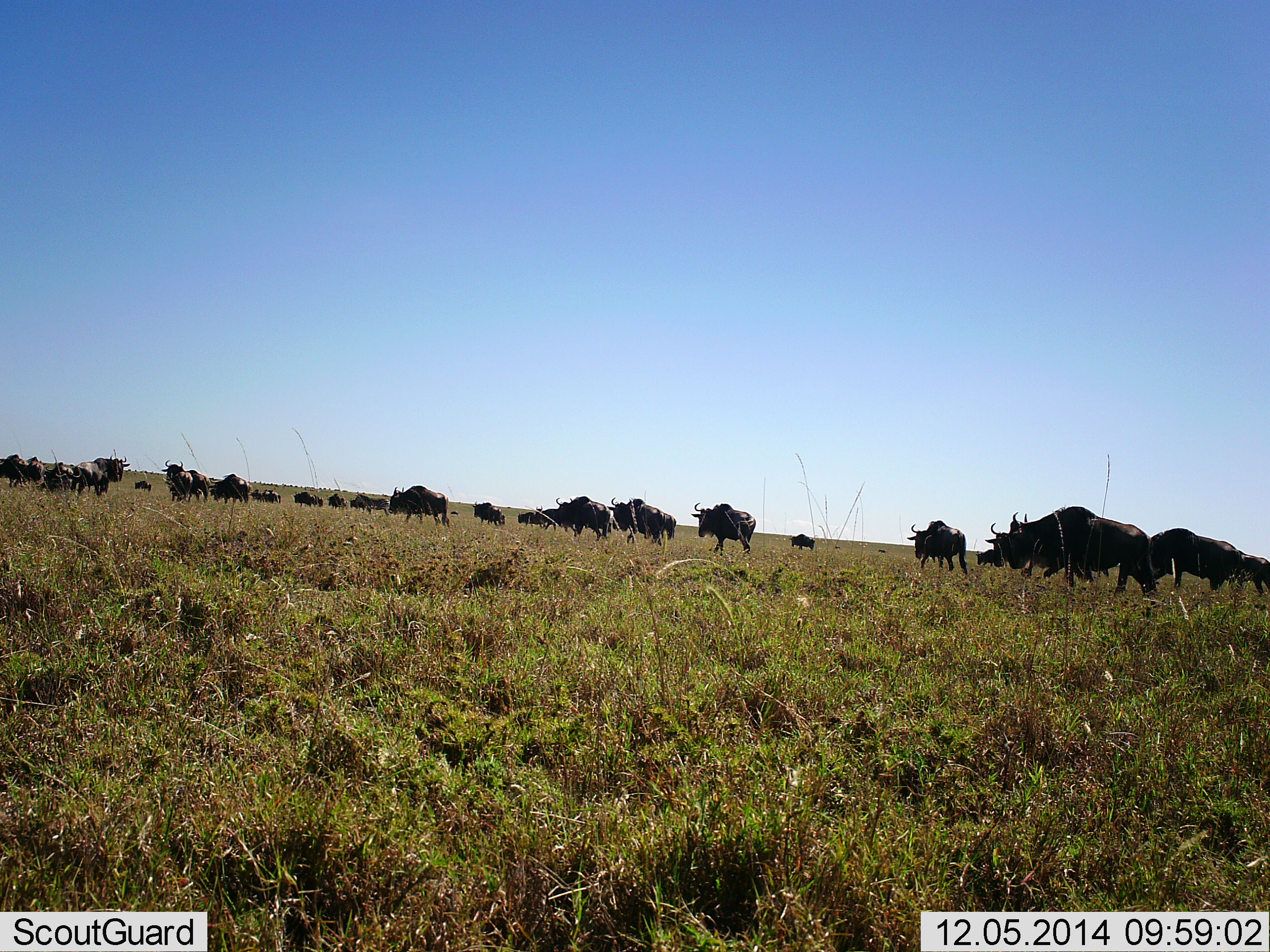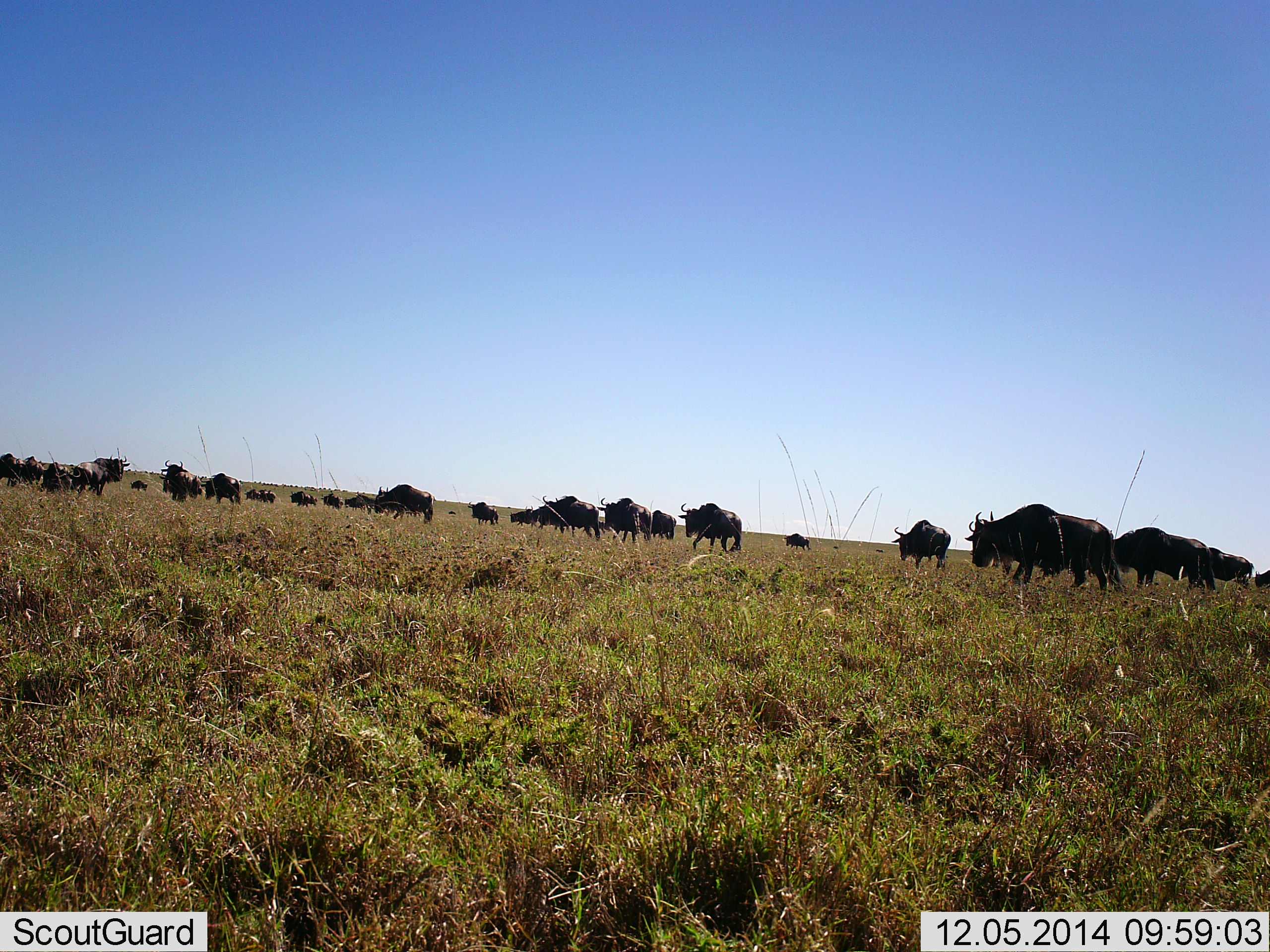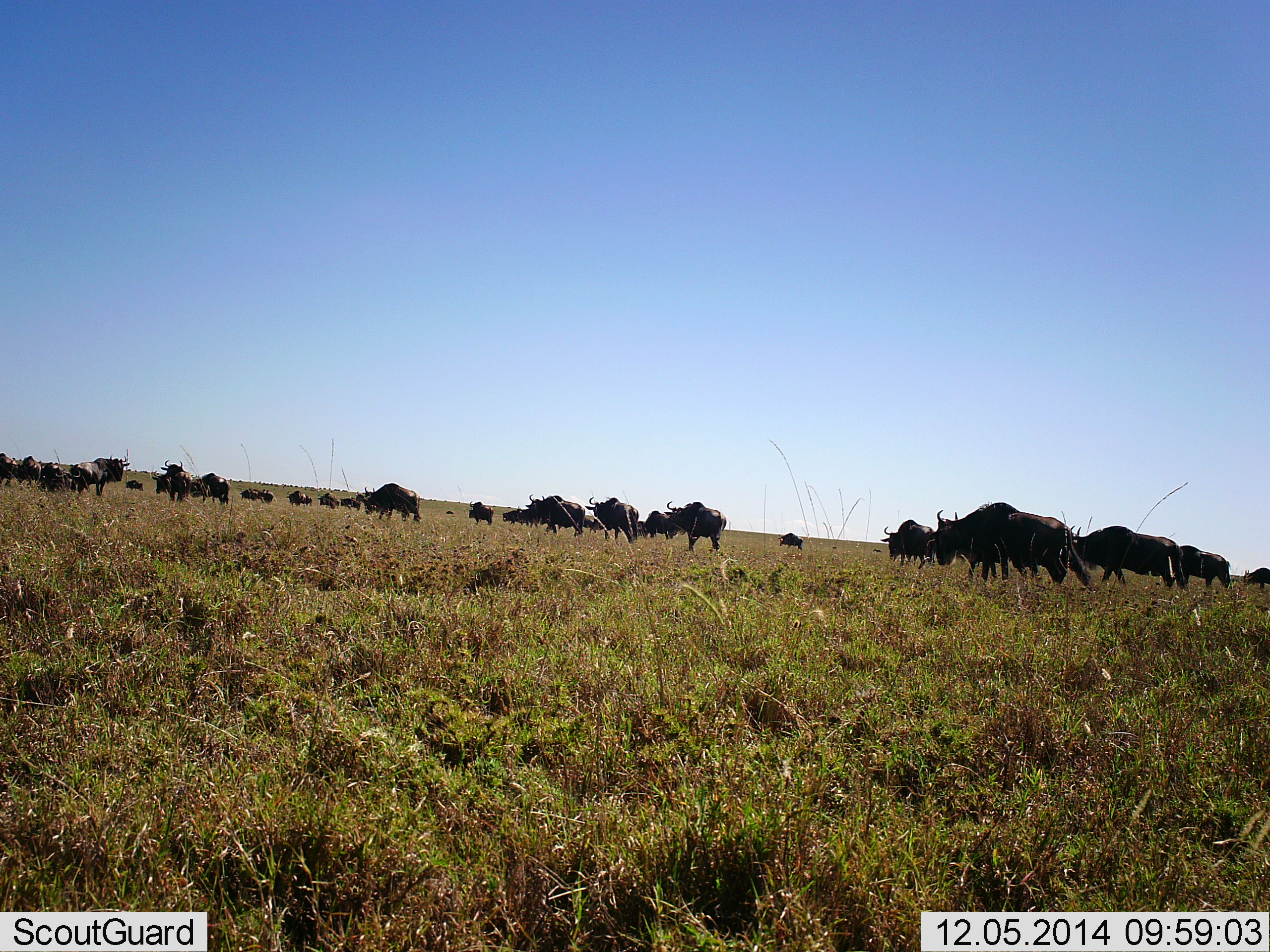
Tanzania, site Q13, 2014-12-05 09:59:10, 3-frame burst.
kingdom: Animalia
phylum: Chordata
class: Mammalia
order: Artiodactyla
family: Bovidae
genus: Connochaetes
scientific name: Connochaetes taurinus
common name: blue wildebeest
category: wildebeest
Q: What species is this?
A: Wildebeest (blue wildebeest) (Connochaetes taurinus).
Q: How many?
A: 11-50.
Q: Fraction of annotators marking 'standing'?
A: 20%.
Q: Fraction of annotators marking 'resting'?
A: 0%.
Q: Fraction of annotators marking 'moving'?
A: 90%.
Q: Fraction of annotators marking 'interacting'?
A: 0%.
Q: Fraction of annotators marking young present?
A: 0%.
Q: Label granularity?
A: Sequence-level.